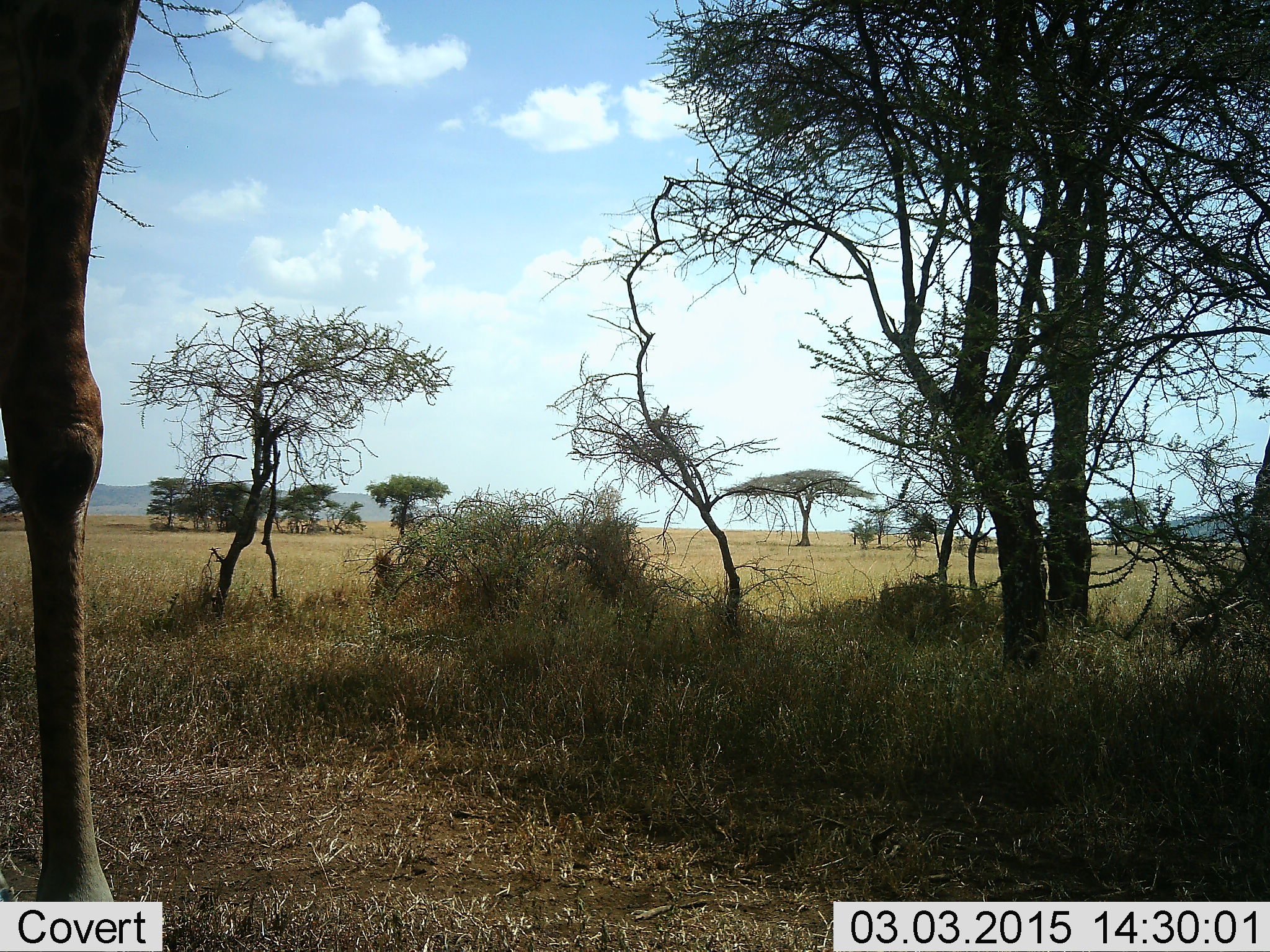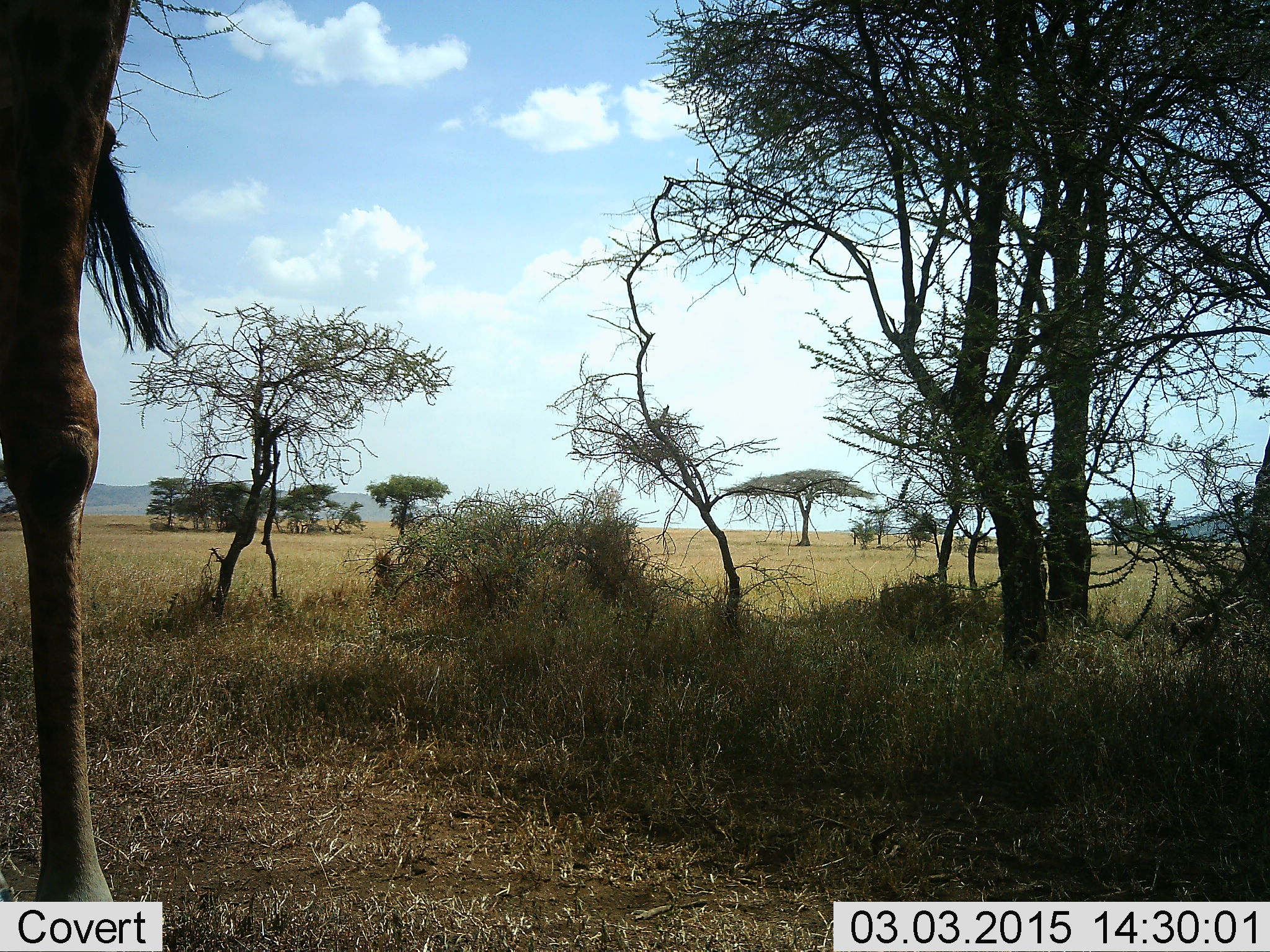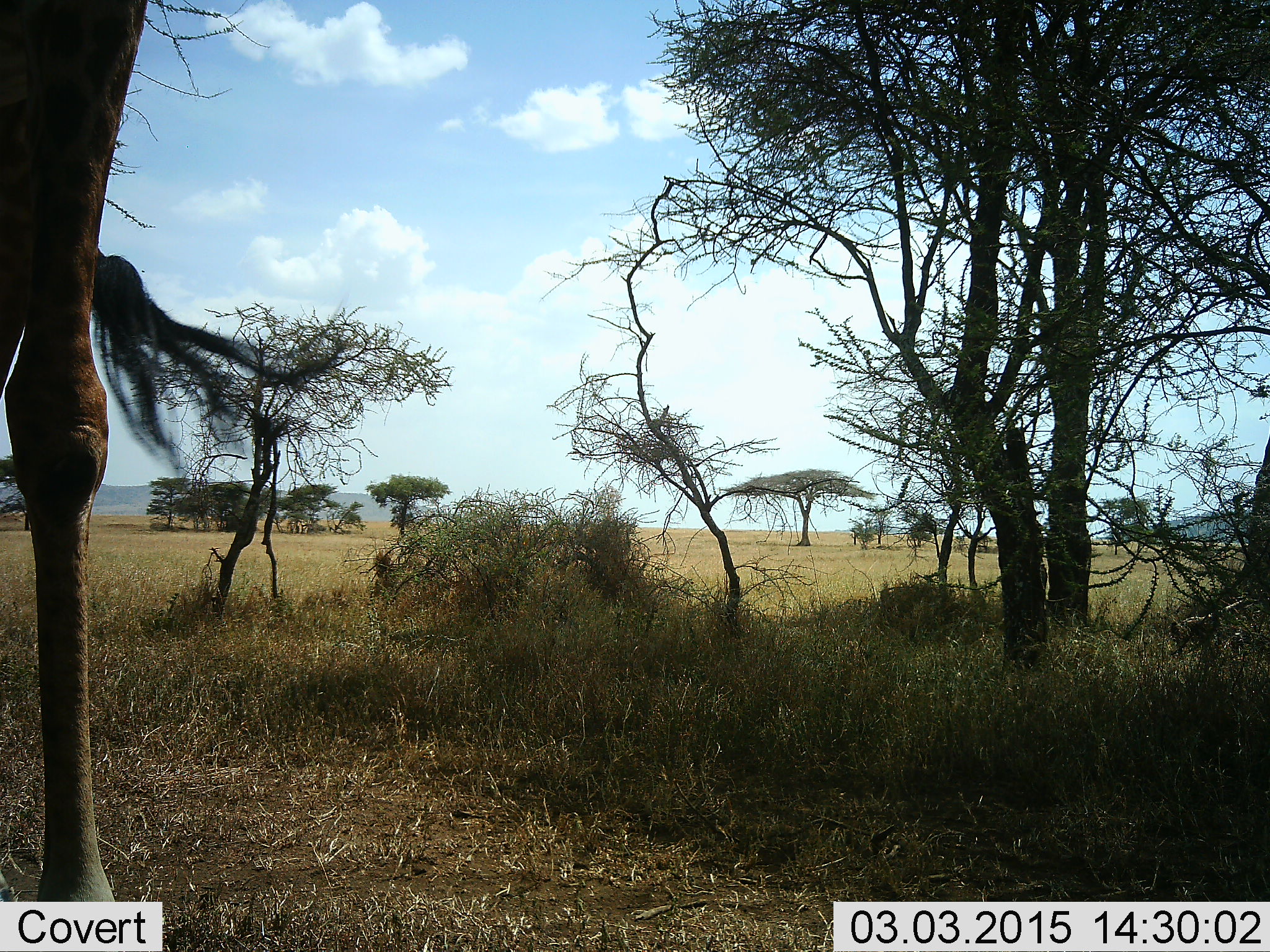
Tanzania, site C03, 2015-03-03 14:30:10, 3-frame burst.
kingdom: Animalia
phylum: Chordata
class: Mammalia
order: Artiodactyla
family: Giraffidae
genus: Giraffa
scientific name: Giraffa camelopardalis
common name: giraffe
Giraffe (Giraffa camelopardalis), count 1. Behavior (volunteer vote fractions): standing 100%, resting 0%, moving 0%, interacting 0%. Young present (vote fraction): 0%. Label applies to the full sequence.